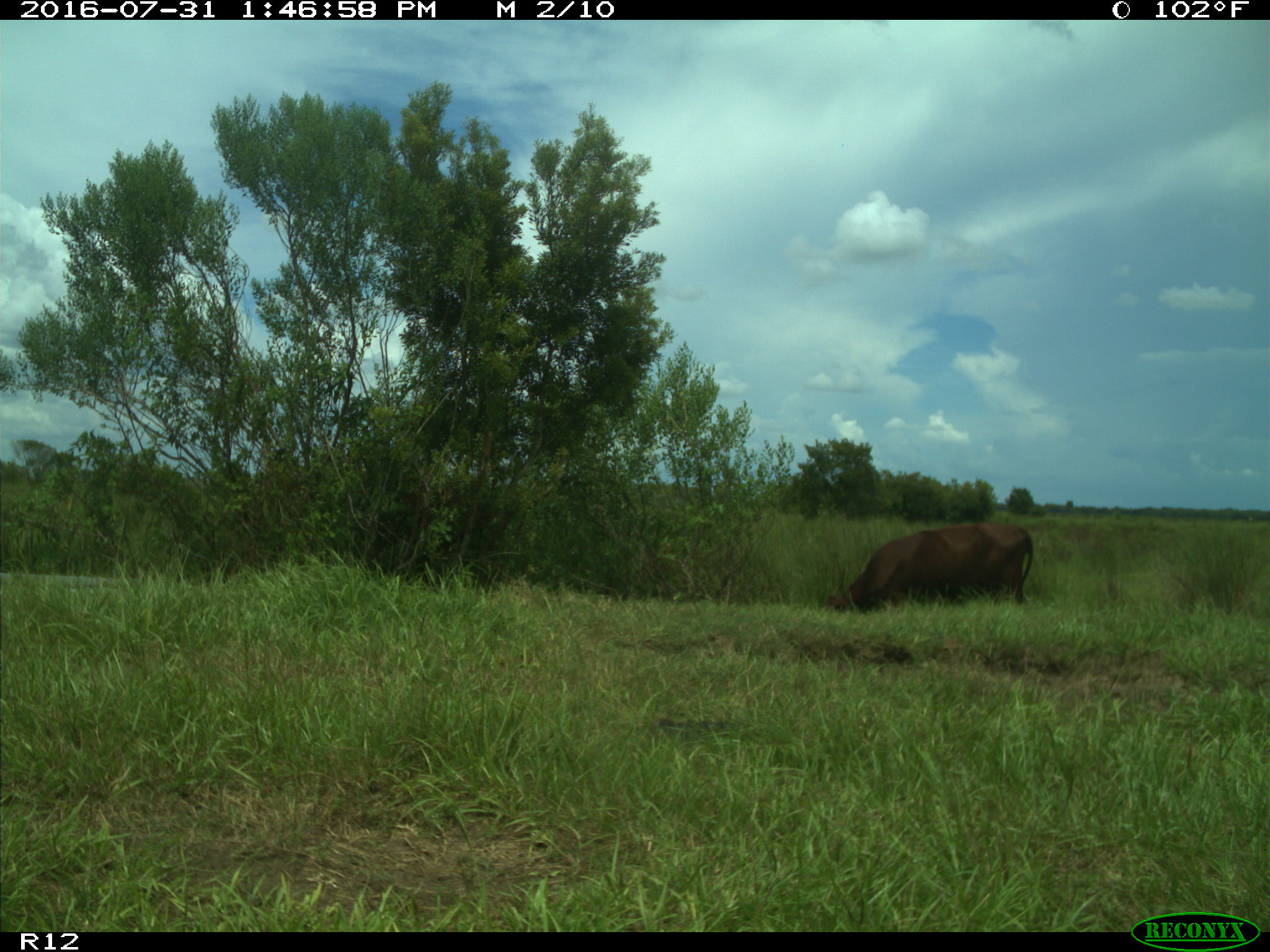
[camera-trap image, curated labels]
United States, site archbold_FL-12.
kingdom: Animalia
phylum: Chordata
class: Mammalia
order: Artiodactyla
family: Bovidae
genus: Bos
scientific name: Bos taurus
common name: domestic cow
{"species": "Bos taurus (domestic cow)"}